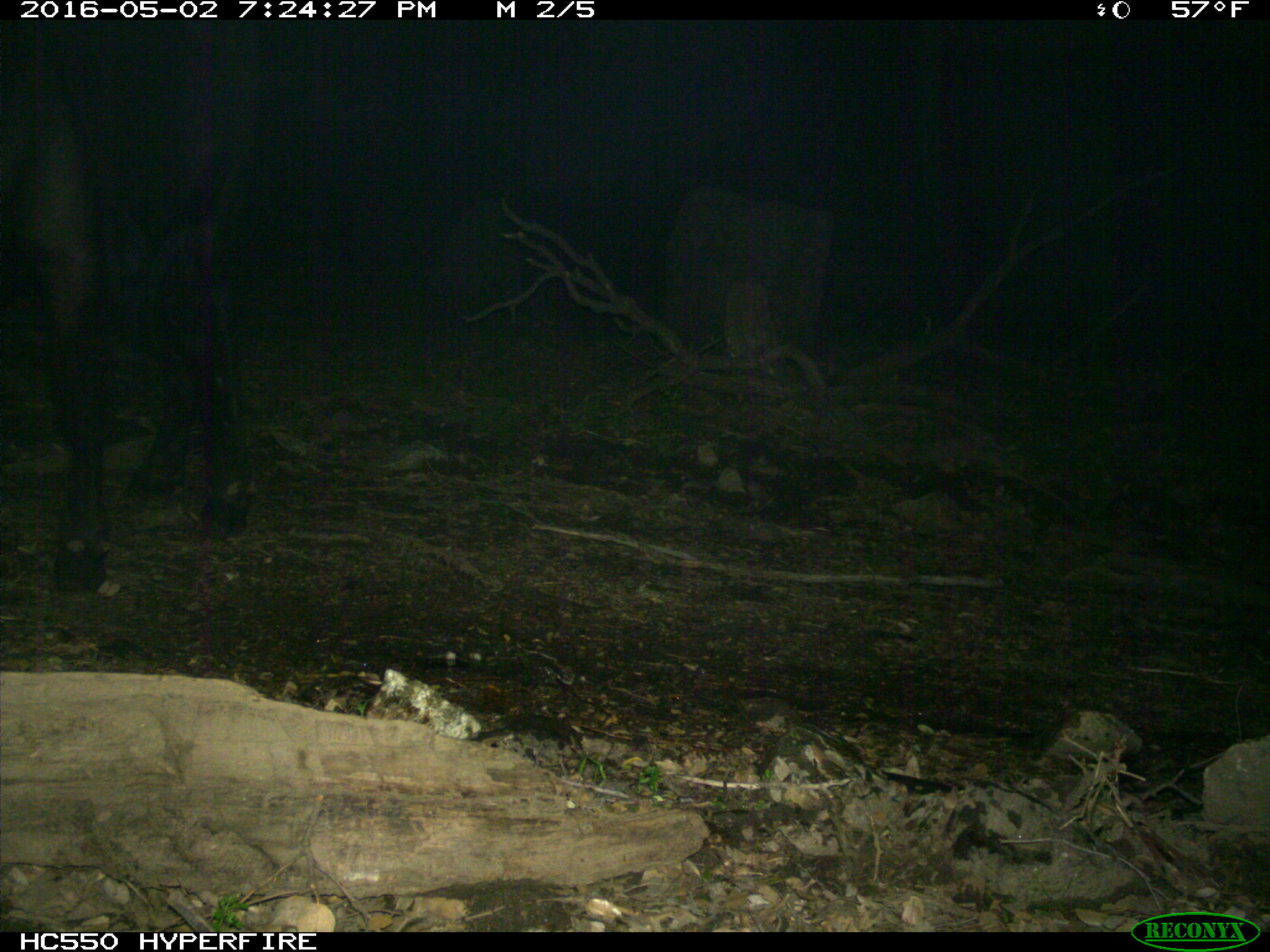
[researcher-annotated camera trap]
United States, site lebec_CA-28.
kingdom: Animalia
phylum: Chordata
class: Mammalia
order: Artiodactyla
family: Bovidae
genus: Bos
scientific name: Bos taurus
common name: domestic cow